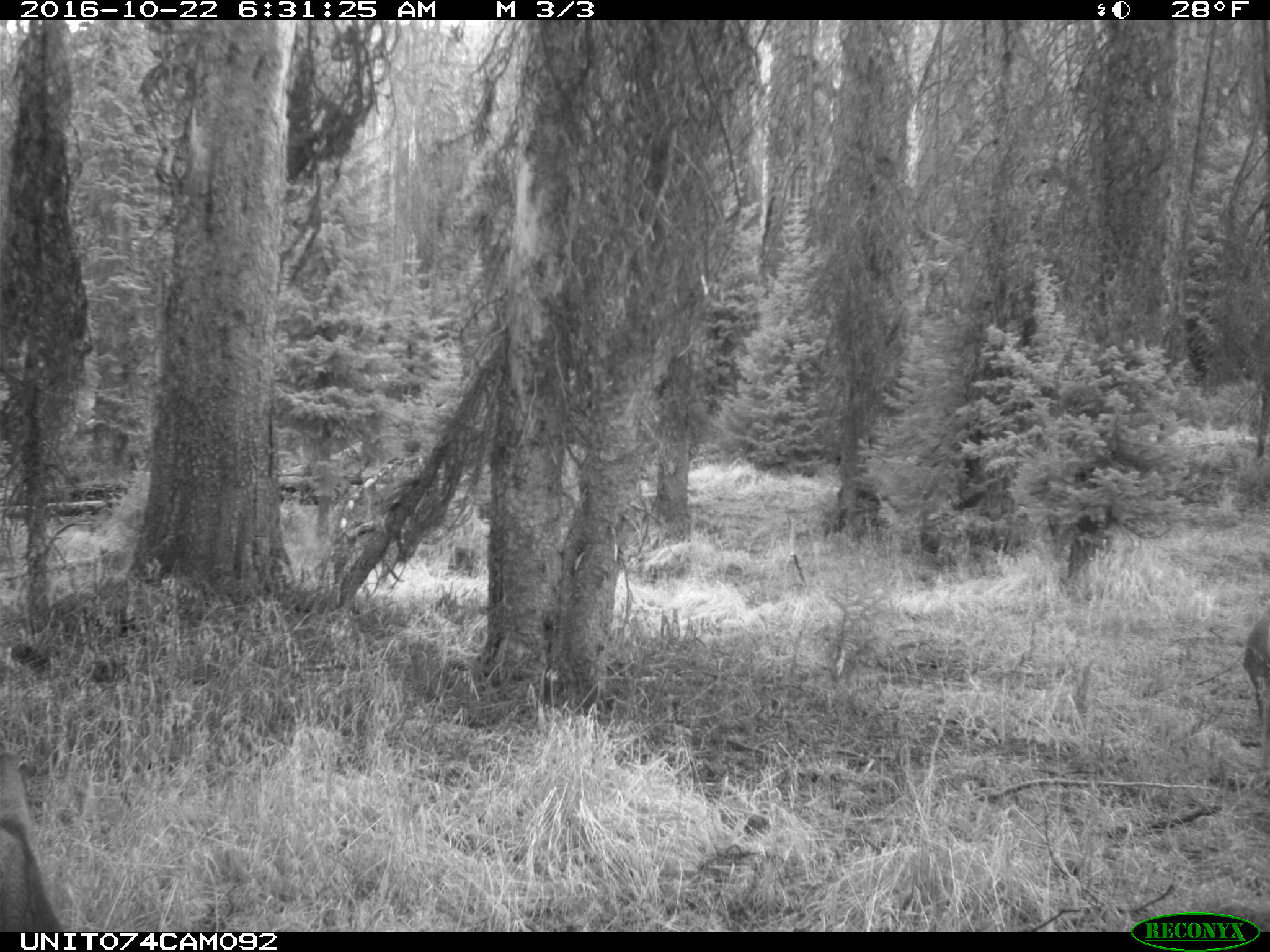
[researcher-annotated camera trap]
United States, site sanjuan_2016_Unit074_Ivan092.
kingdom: Animalia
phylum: Chordata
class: Mammalia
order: Artiodactyla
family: Cervidae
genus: Odocoileus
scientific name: Odocoileus hemionus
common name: mule deer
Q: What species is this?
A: Odocoileus hemionus (mule deer).